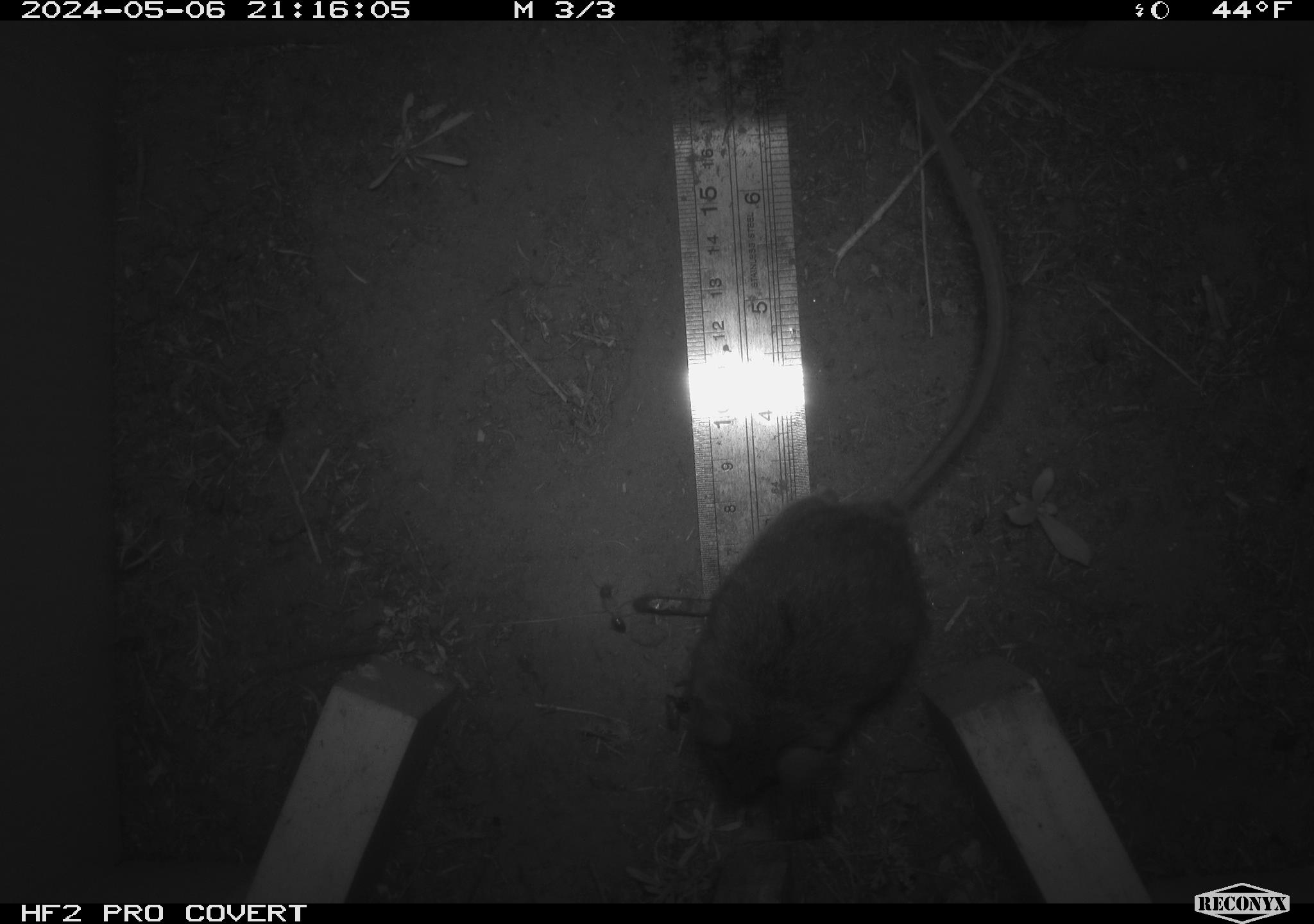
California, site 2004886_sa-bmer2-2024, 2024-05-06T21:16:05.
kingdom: Animalia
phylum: Chordata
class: Mammalia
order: Rodentia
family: Muridae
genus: Rattus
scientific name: Rattus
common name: rat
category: rattus species